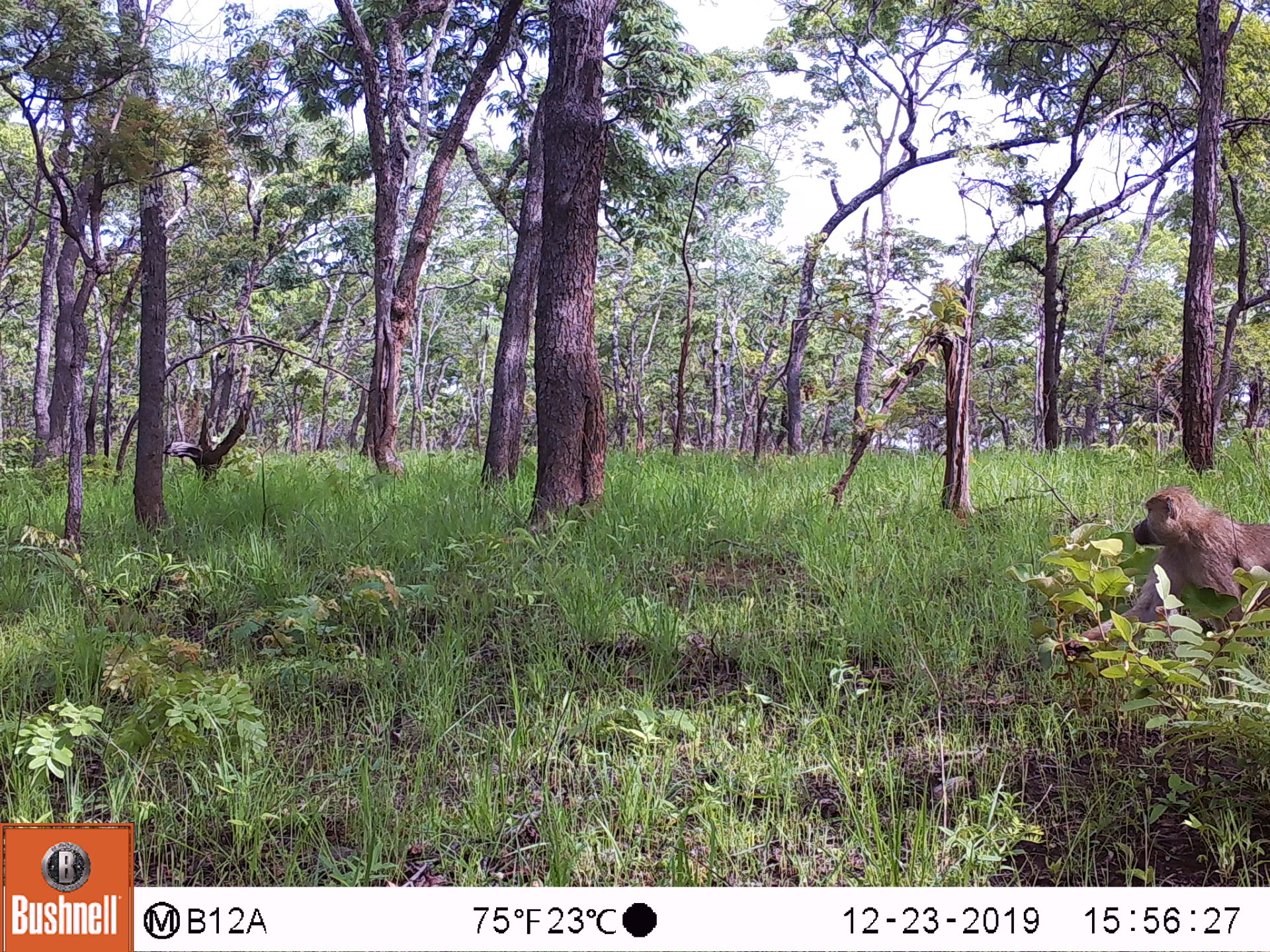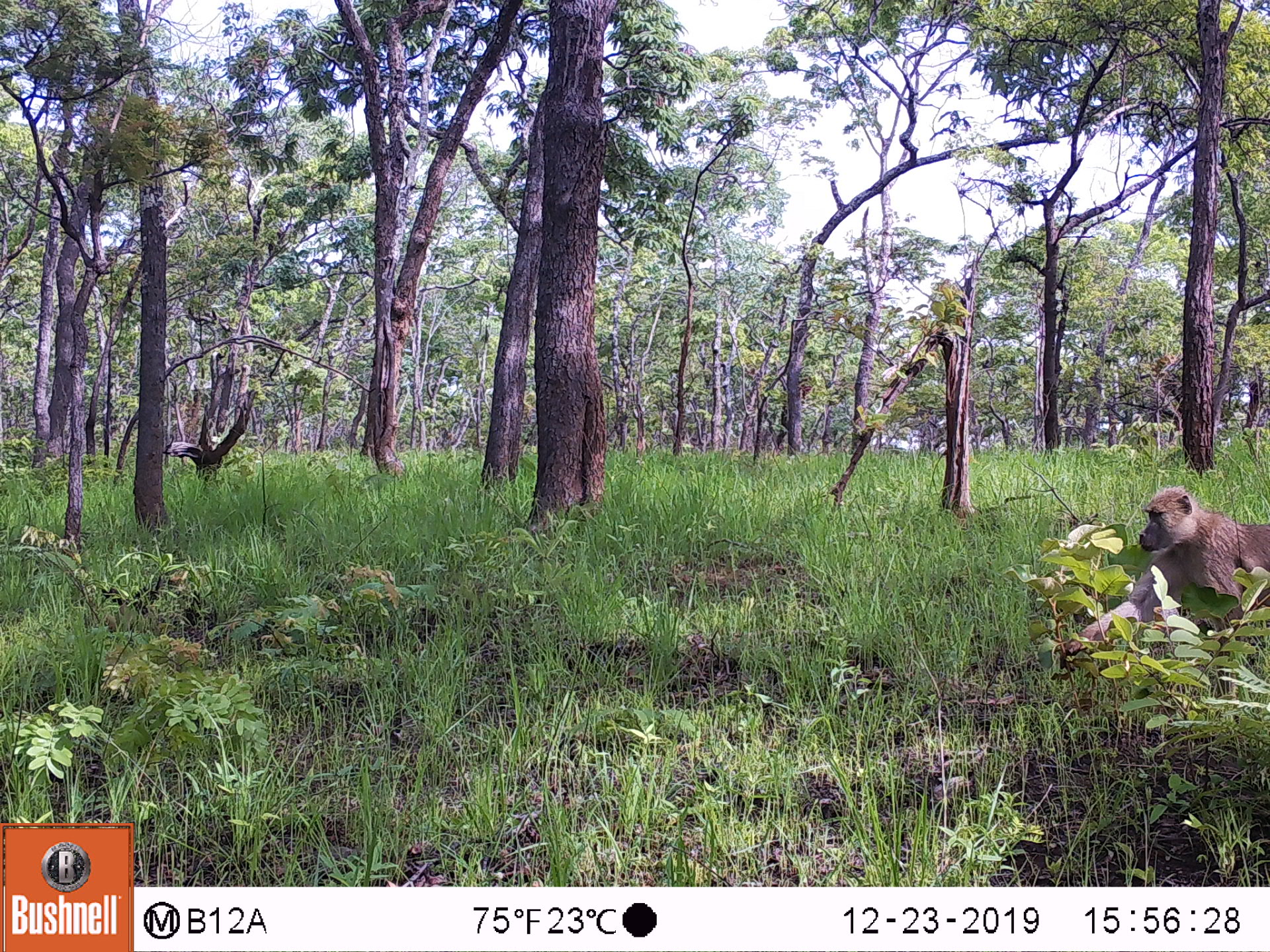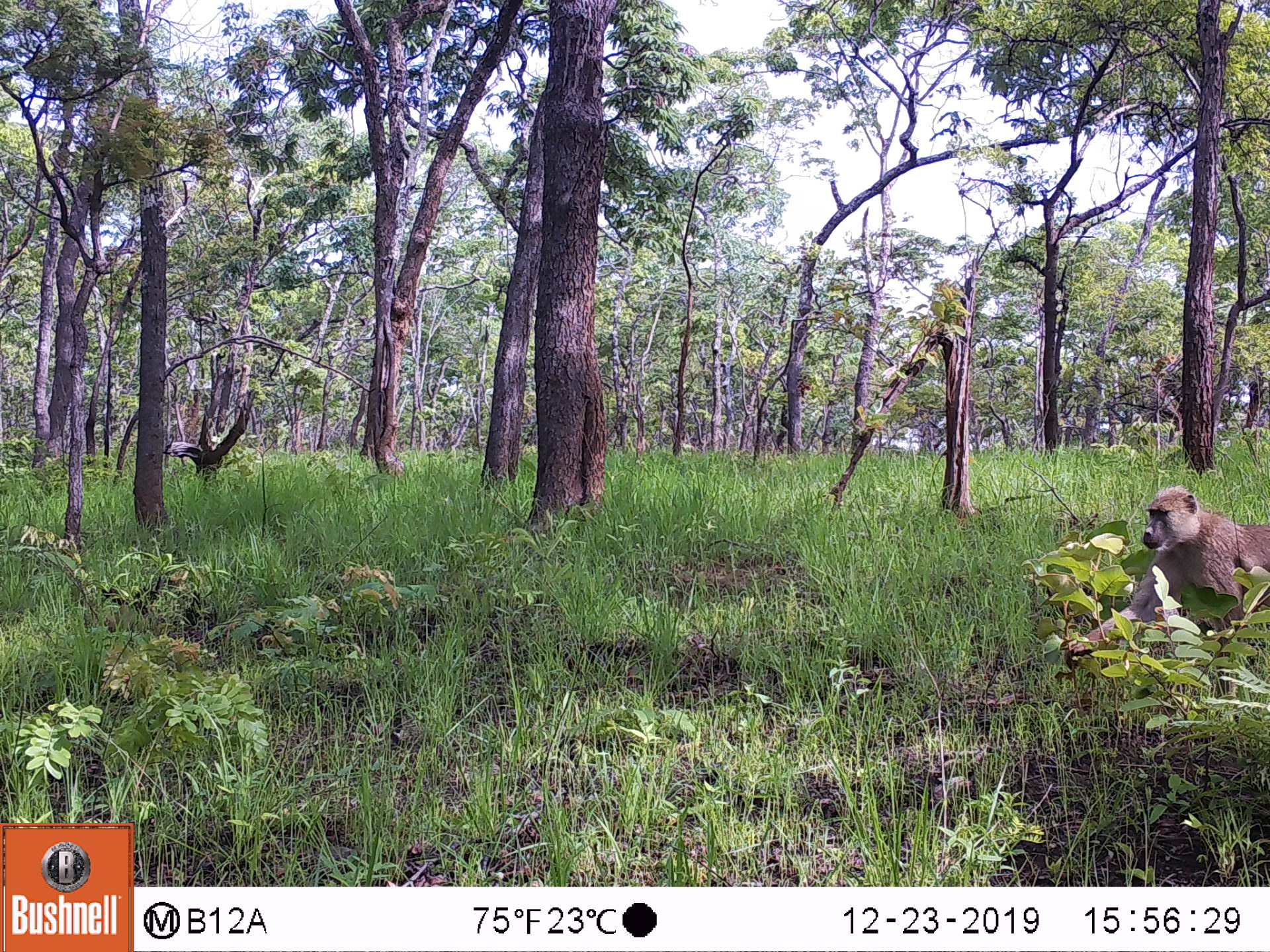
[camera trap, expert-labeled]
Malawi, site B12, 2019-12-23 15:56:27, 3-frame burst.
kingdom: Animalia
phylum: Chordata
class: Mammalia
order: Primates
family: Cercopithecidae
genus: Papio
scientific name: Papio cynocephalus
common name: yellow baboon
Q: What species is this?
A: Yellow baboon (Papio cynocephalus).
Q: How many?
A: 1.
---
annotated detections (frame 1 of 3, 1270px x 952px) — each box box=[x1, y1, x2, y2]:
yellow baboon: box=[1059, 486, 1262, 658]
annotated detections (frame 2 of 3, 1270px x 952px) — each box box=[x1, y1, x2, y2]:
yellow baboon: box=[1049, 480, 1262, 656]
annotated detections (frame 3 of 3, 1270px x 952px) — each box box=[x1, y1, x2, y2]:
yellow baboon: box=[1061, 484, 1262, 665]